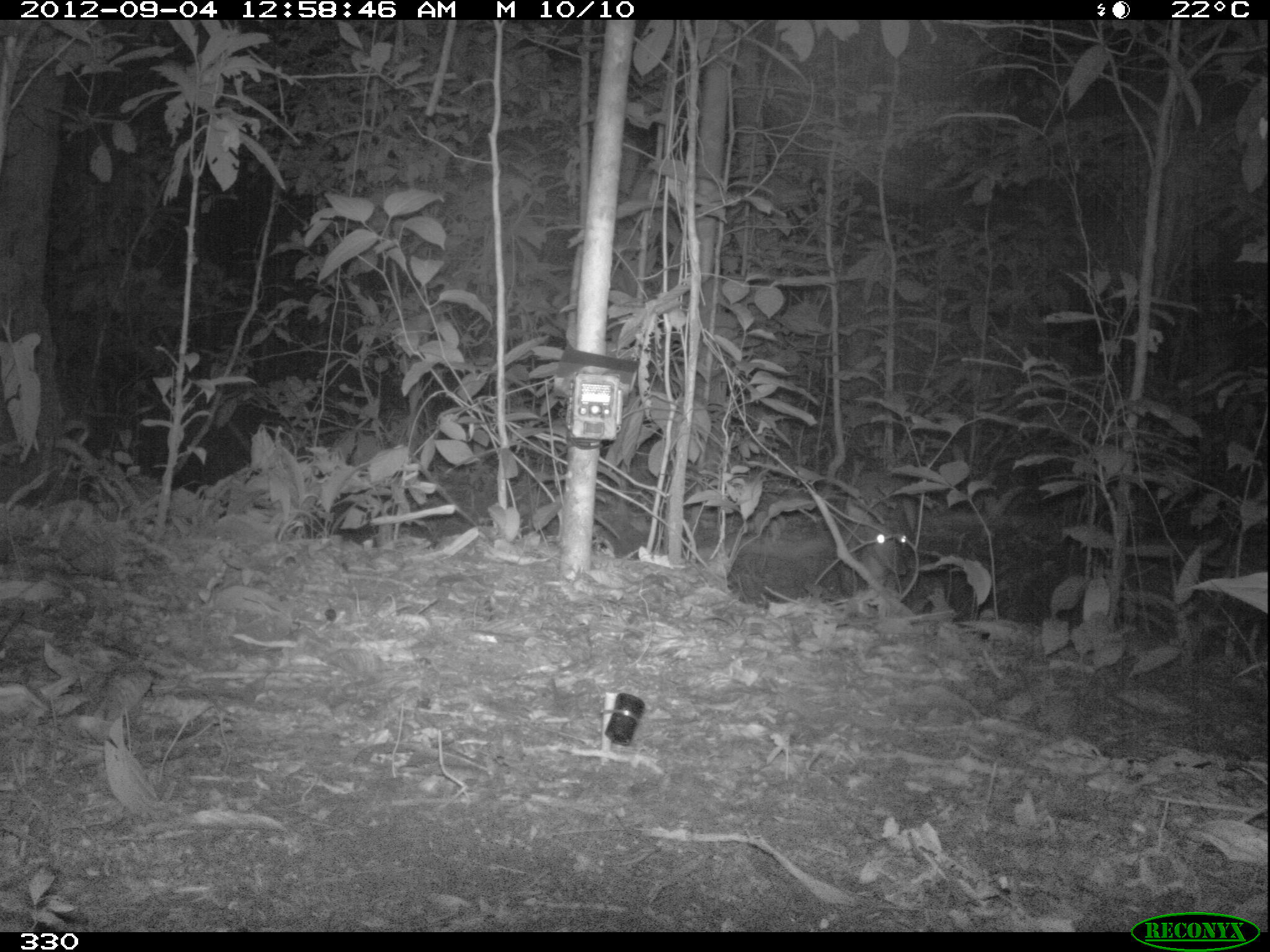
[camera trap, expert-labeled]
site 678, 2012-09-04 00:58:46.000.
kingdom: Animalia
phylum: Chordata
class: Mammalia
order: Artiodactyla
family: Cervidae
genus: Mazama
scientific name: Mazama americana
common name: red brocket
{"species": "Mazama americana (red brocket)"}